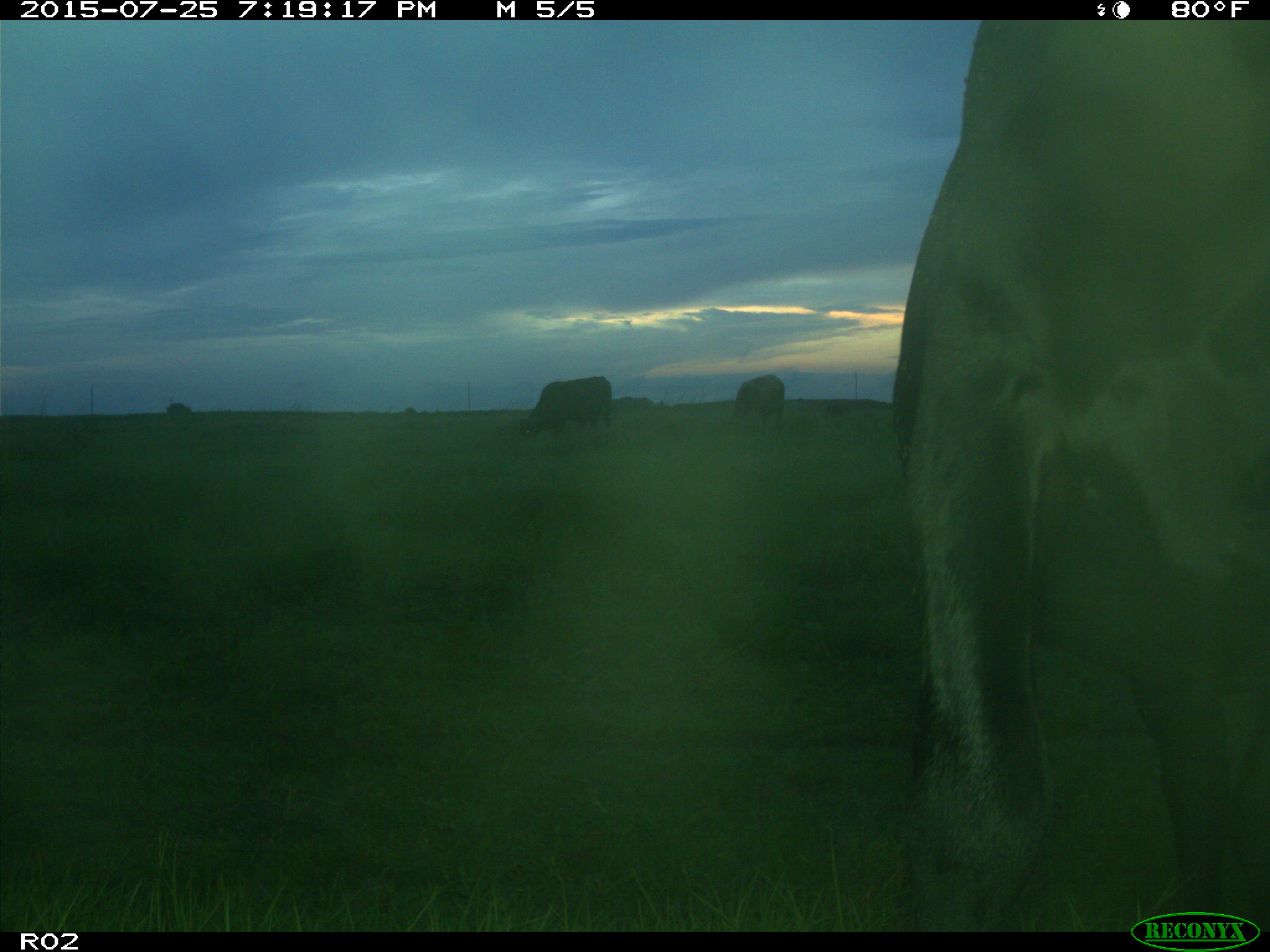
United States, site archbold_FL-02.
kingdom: Animalia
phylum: Chordata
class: Mammalia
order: Artiodactyla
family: Bovidae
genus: Bos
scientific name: Bos taurus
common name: domestic cow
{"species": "Bos taurus (domestic cow)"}